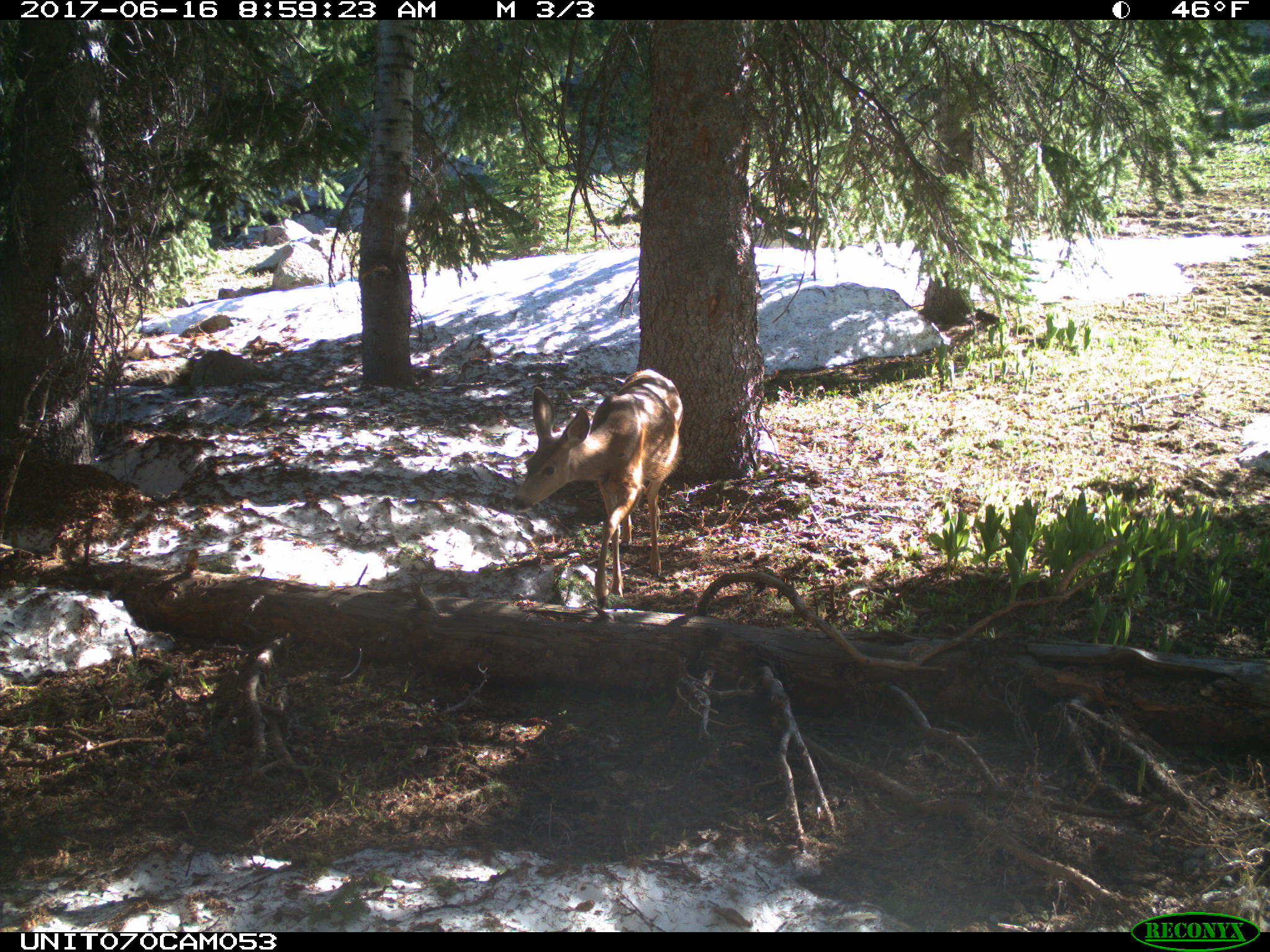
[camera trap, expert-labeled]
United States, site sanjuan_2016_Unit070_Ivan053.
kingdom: Animalia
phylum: Chordata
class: Mammalia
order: Artiodactyla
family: Cervidae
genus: Odocoileus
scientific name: Odocoileus hemionus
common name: mule deer